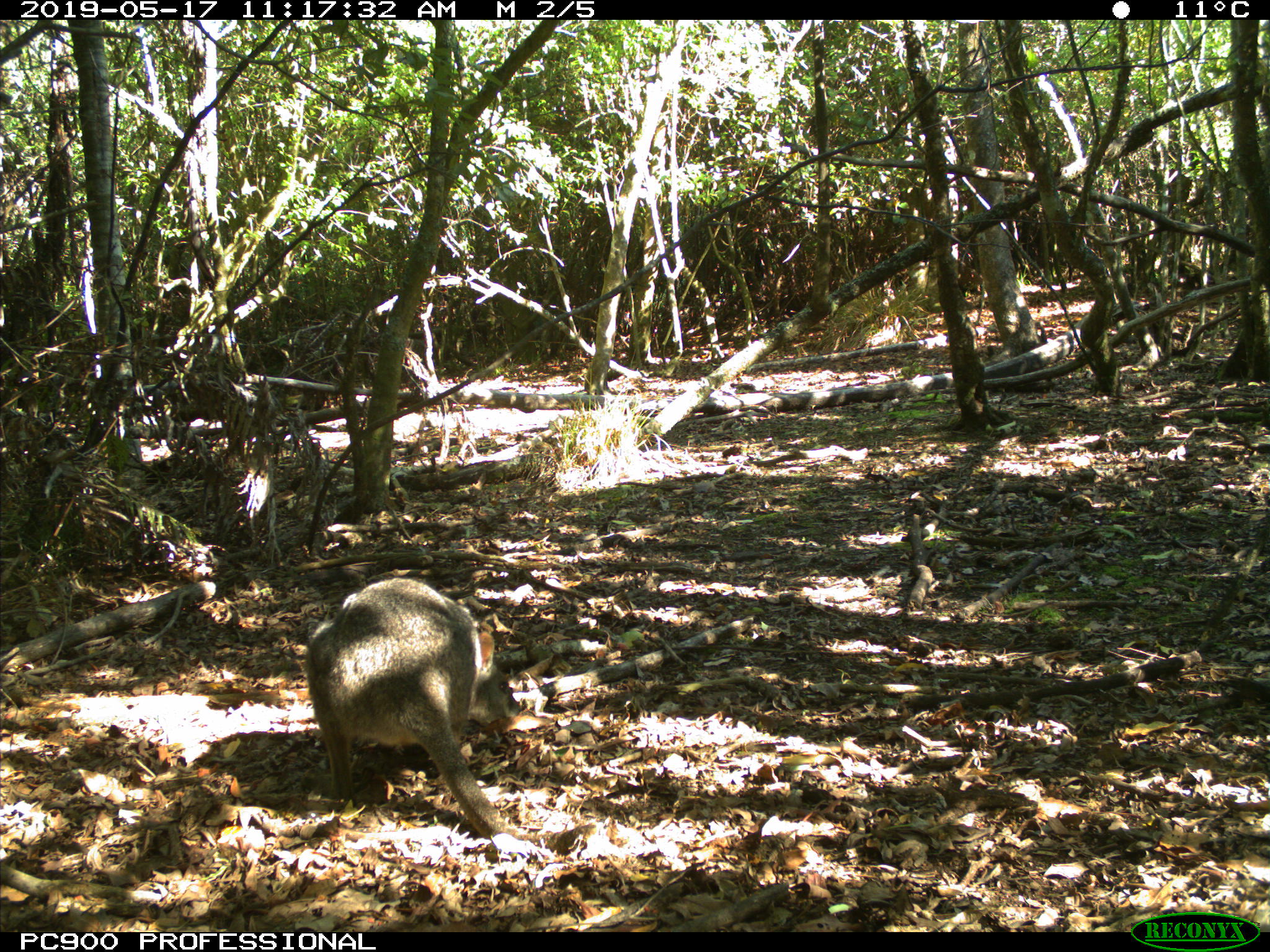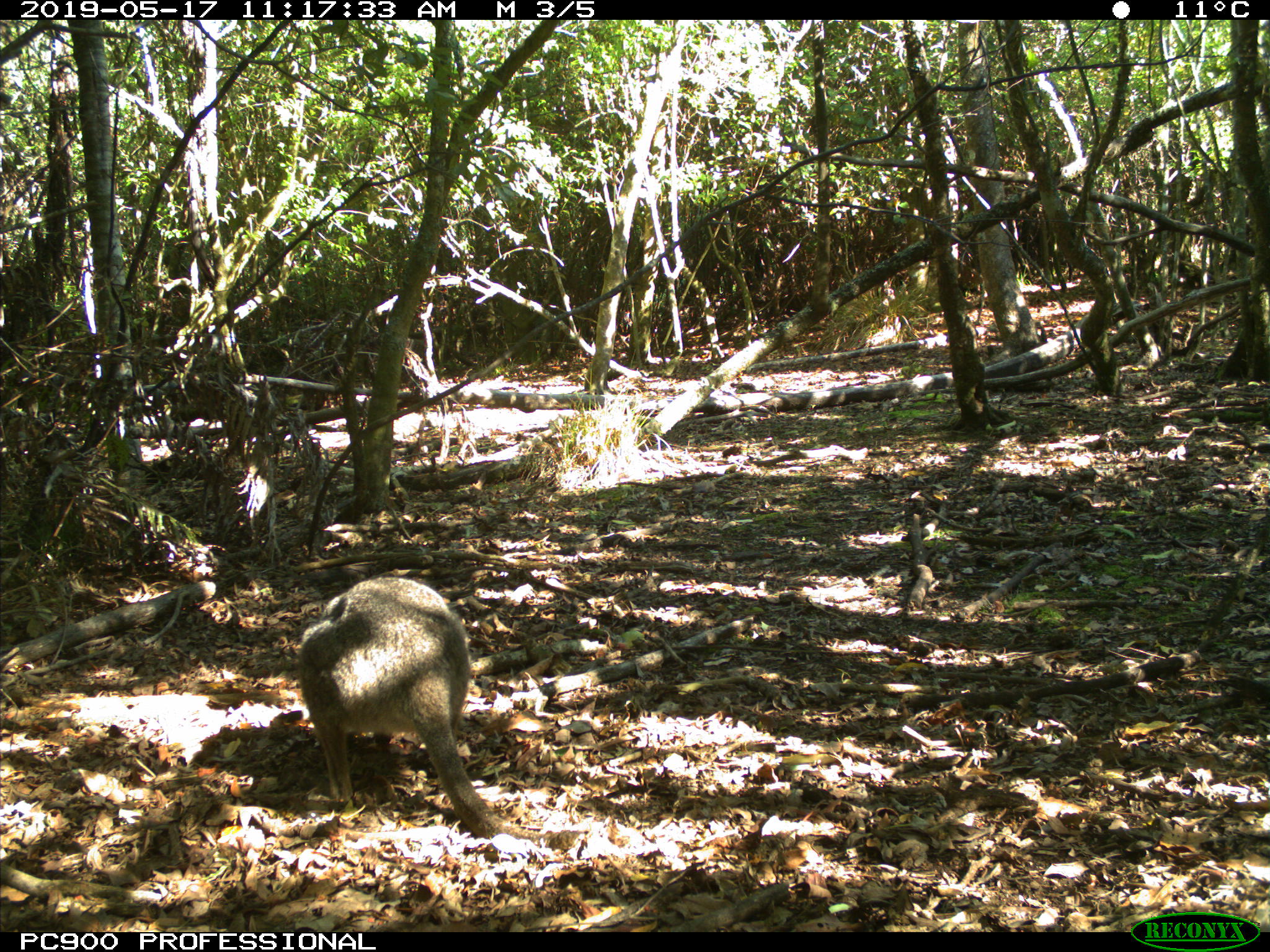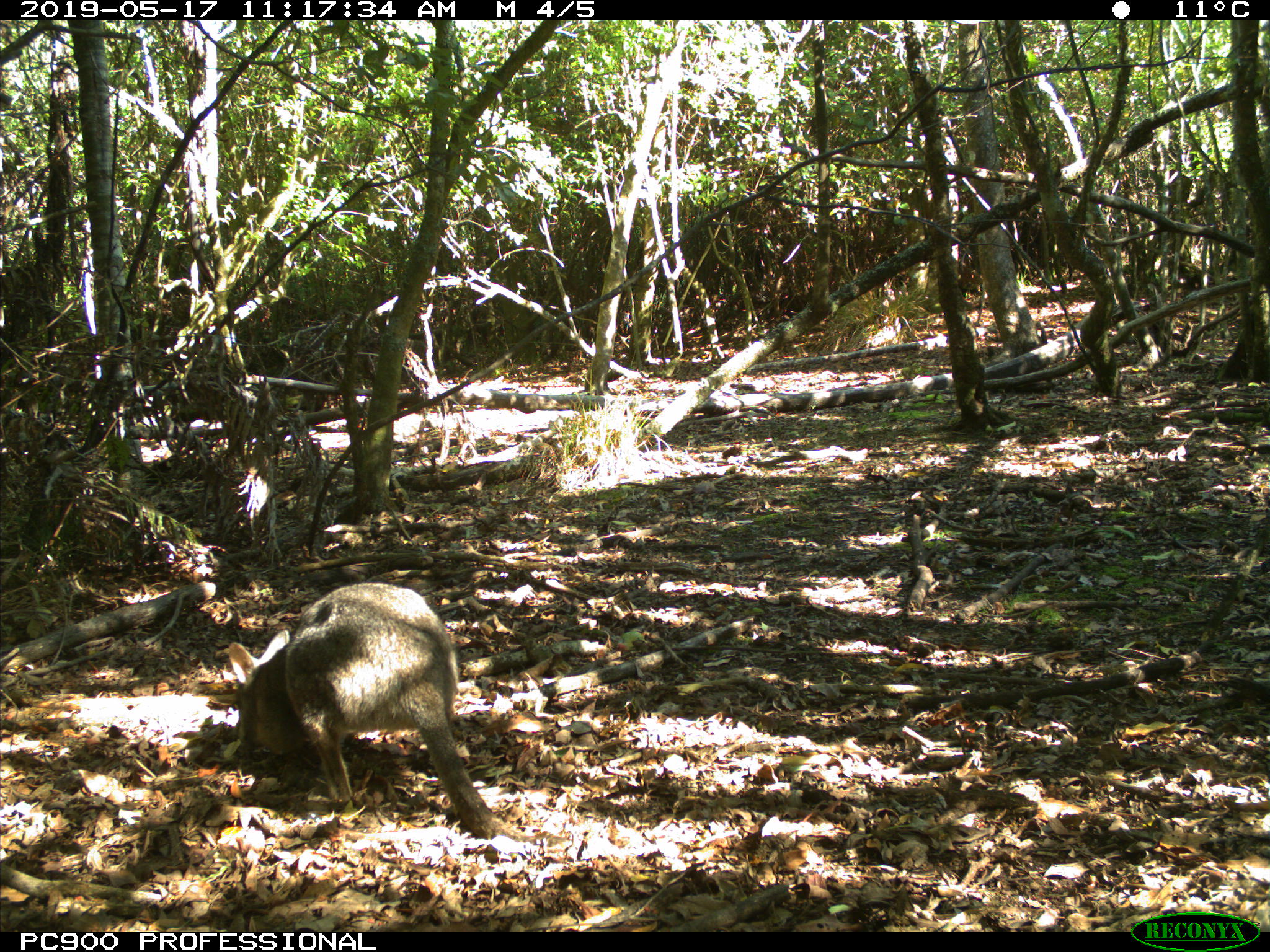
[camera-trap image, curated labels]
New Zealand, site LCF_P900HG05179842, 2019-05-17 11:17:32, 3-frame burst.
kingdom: Animalia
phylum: Chordata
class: Mammalia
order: Diprotodontia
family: Macropodidae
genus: Notamacropus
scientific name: Notamacropus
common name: wallaby